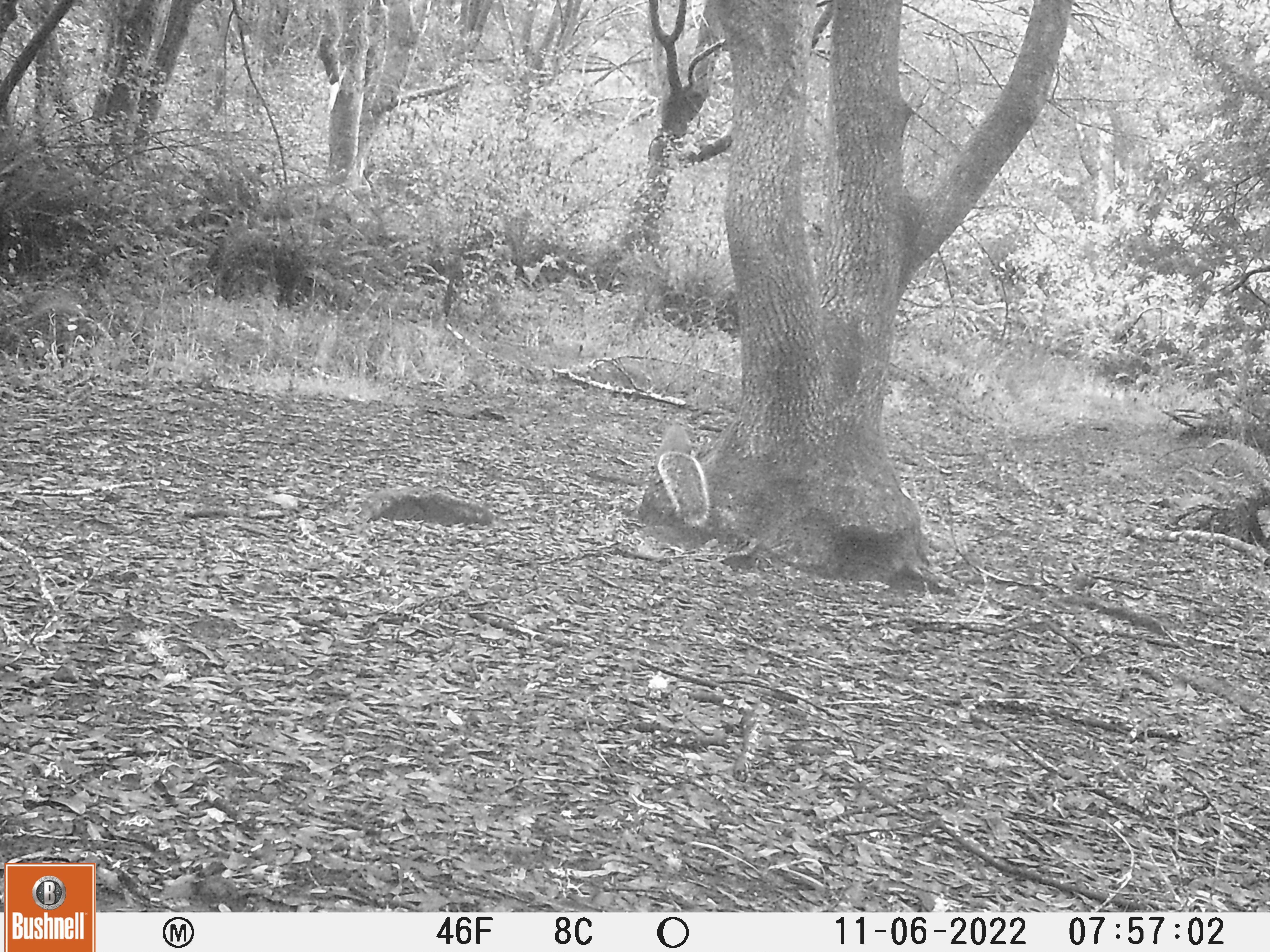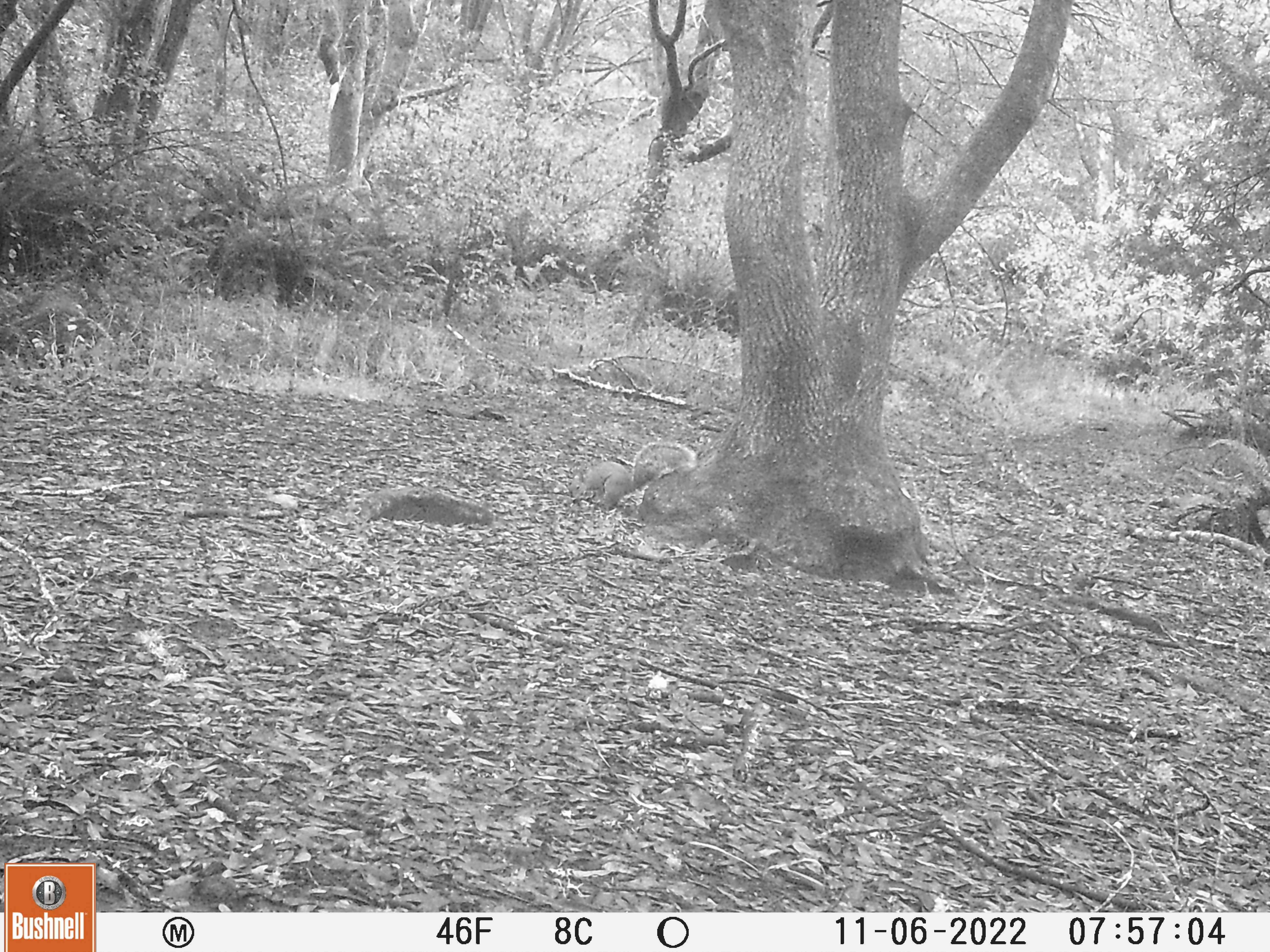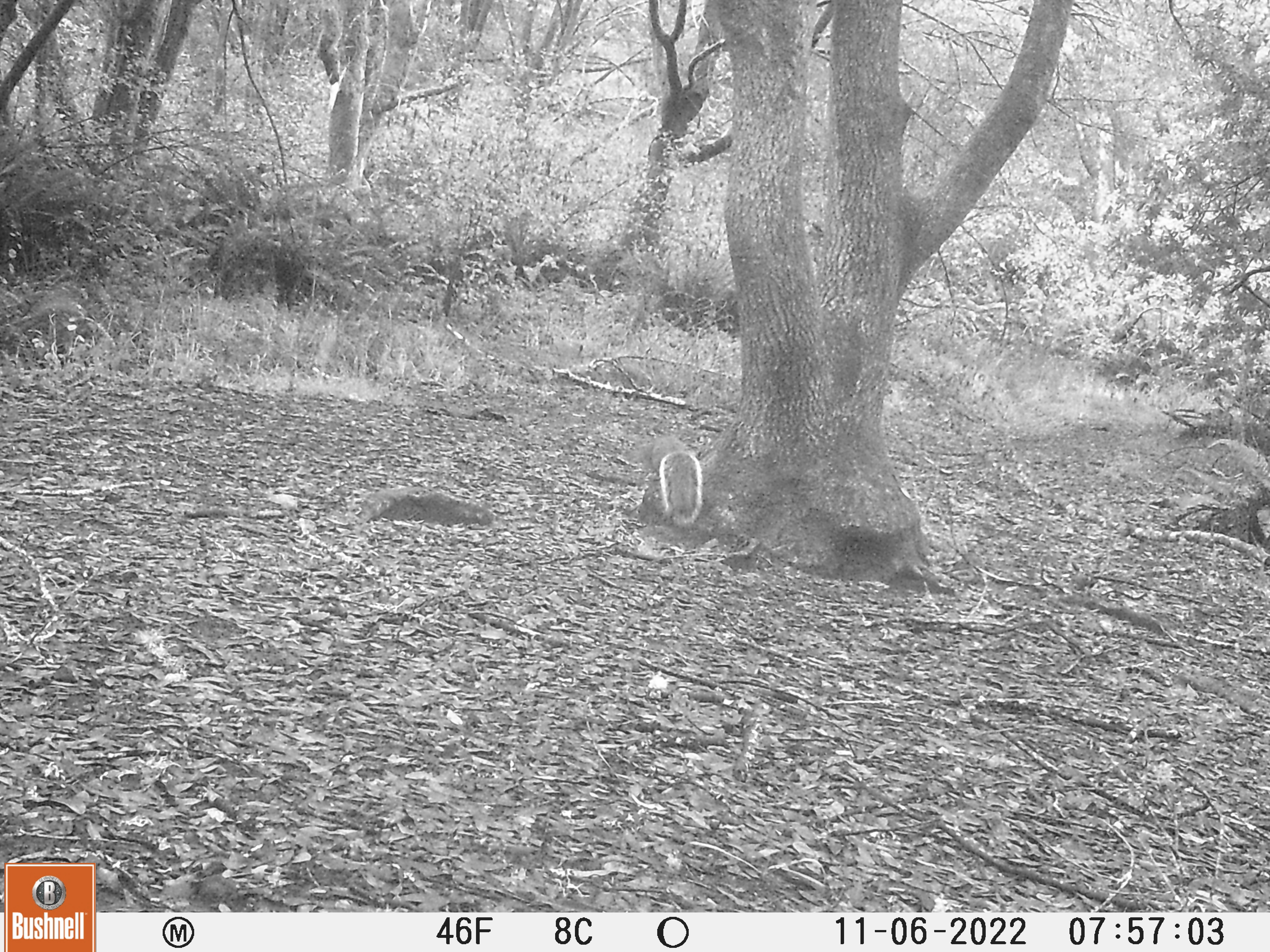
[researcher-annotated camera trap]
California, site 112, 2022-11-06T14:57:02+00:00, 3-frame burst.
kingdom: Animalia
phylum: Chordata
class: Mammalia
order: Rodentia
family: Sciuridae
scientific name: Sciuridae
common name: squirrel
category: unknown squirrel